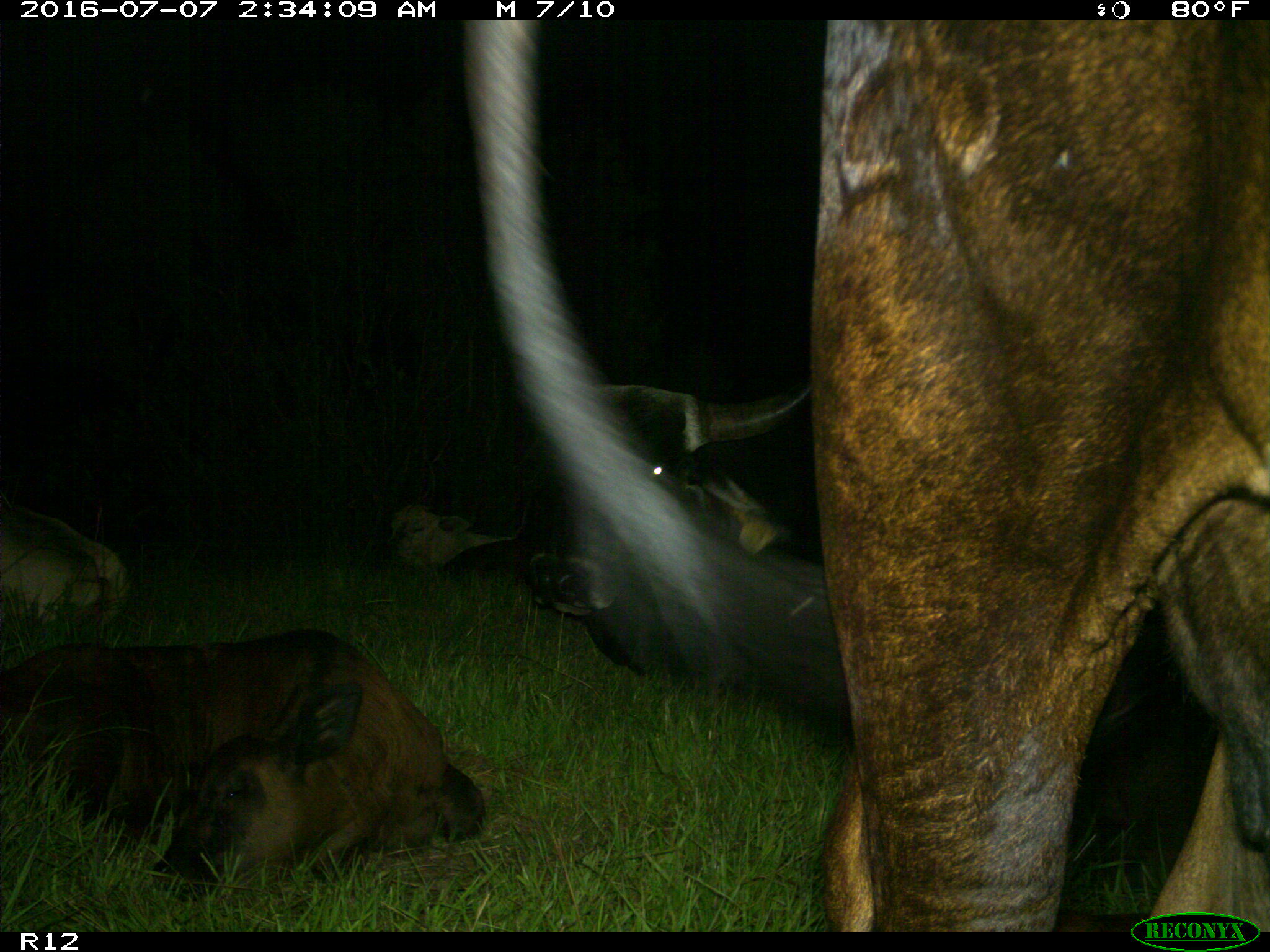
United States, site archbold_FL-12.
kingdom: Animalia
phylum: Chordata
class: Mammalia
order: Artiodactyla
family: Bovidae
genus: Bos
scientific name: Bos taurus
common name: domestic cow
Bos taurus (domestic cow).